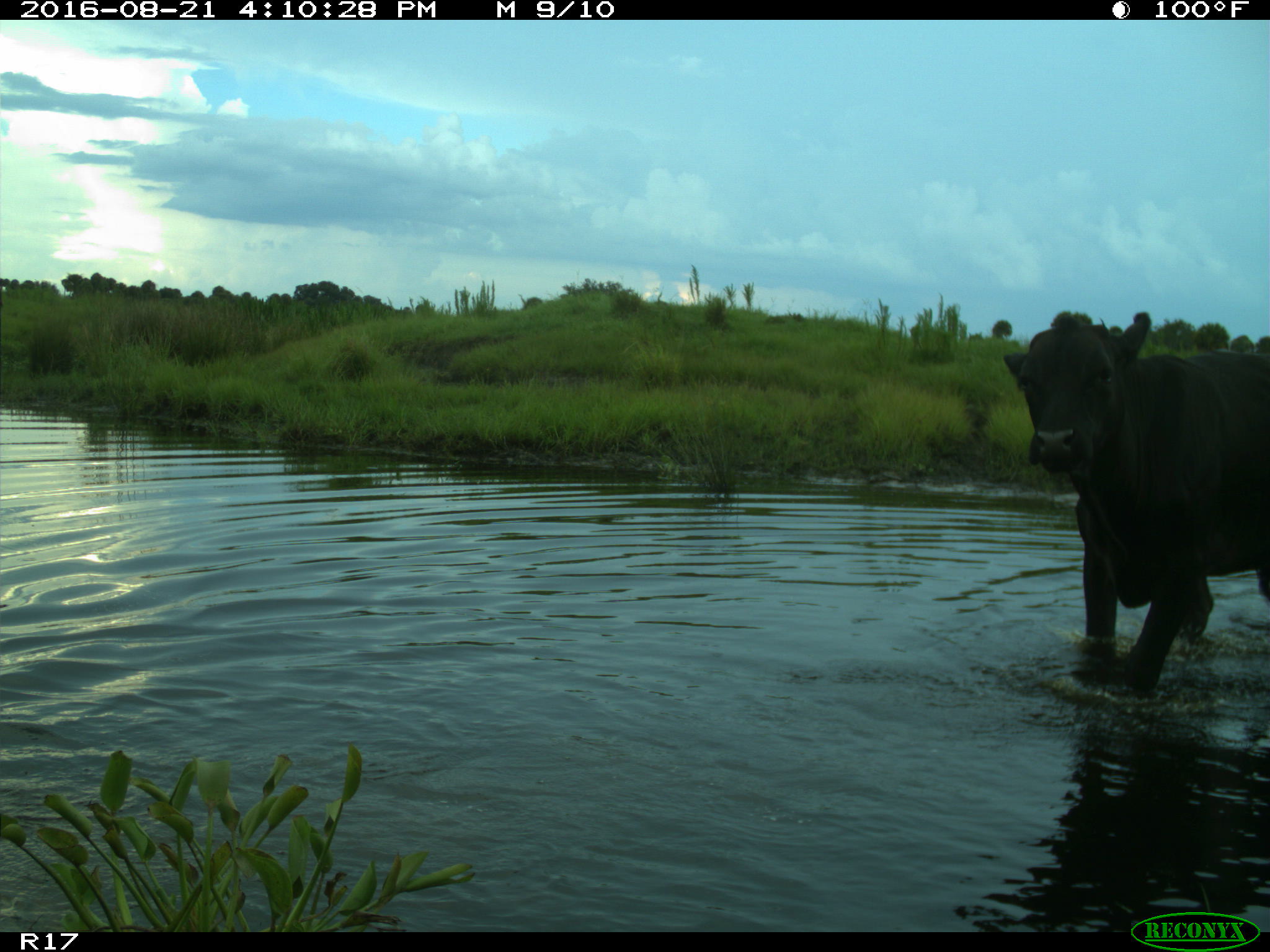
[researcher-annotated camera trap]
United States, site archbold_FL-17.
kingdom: Animalia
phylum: Chordata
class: Mammalia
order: Artiodactyla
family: Bovidae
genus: Bos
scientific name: Bos taurus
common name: domestic cow